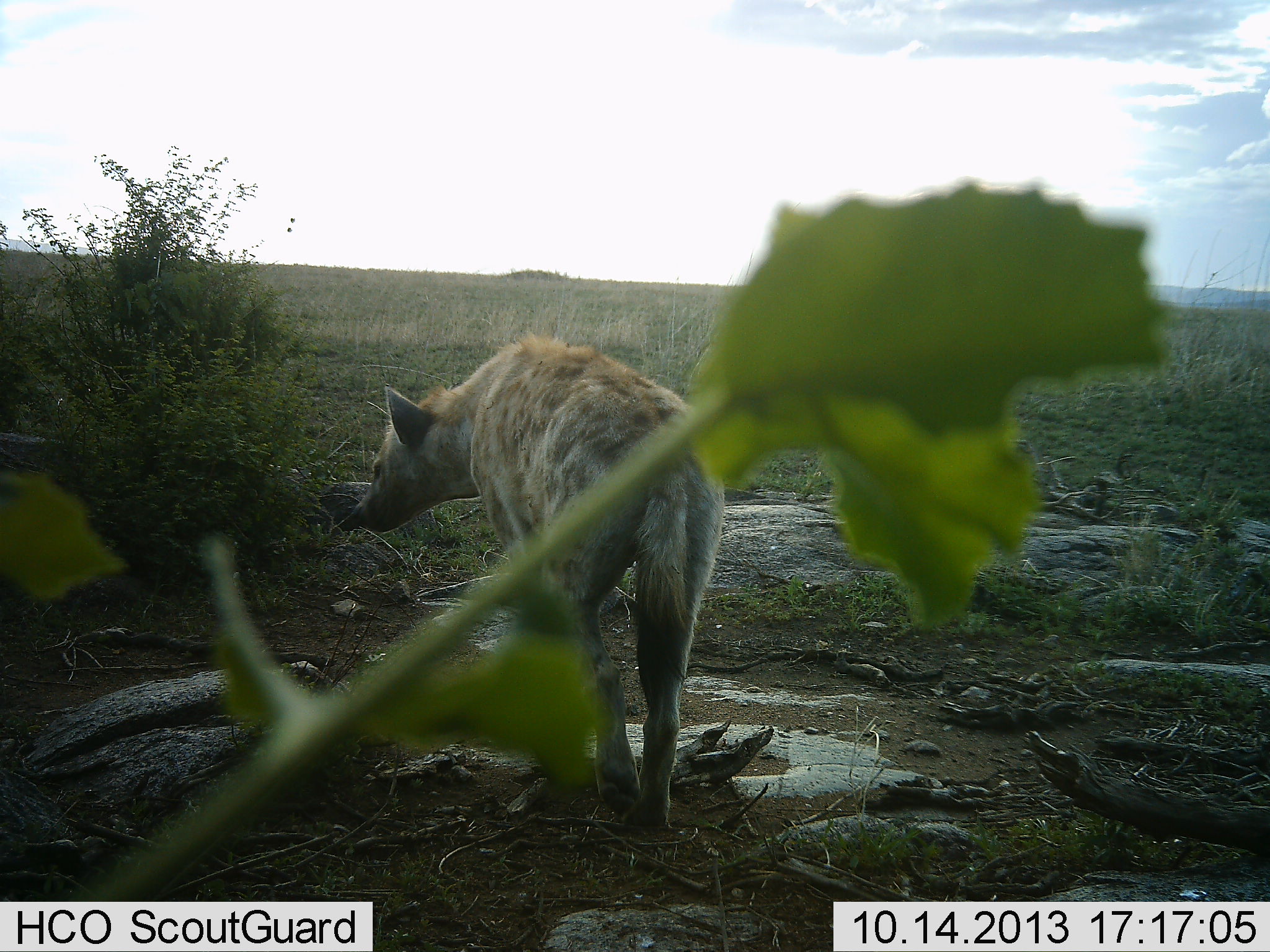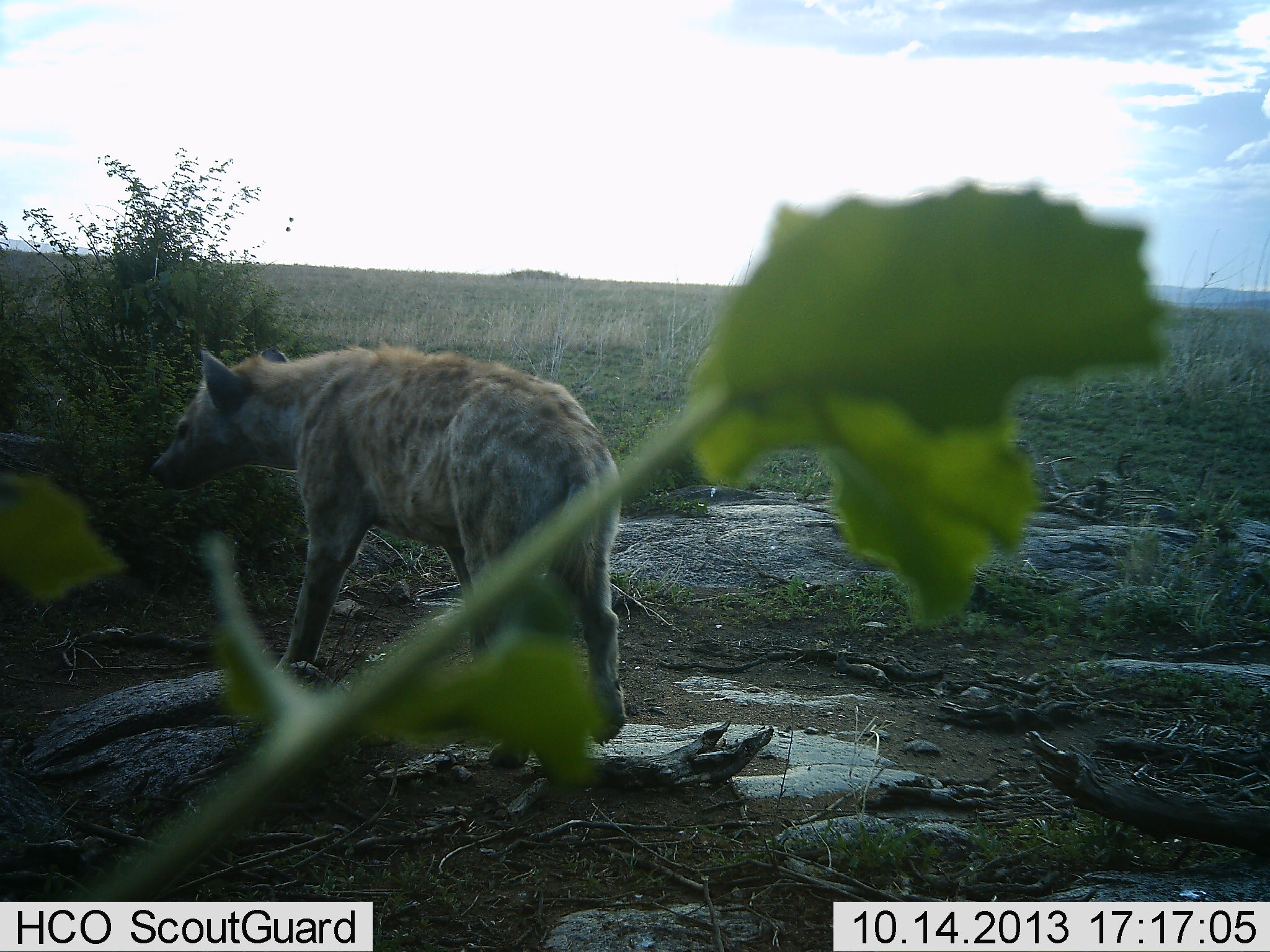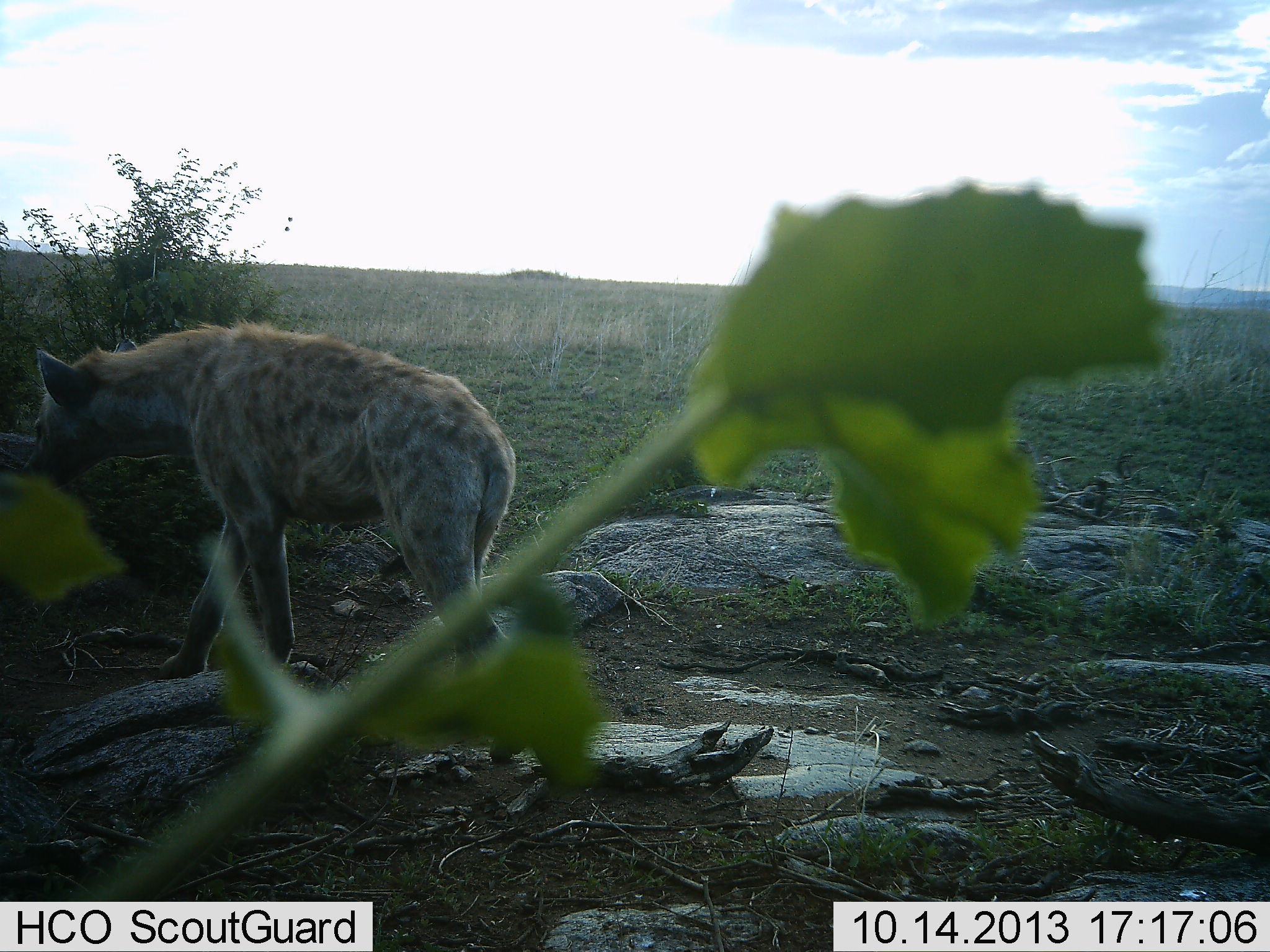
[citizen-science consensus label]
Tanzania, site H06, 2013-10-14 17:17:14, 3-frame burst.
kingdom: Animalia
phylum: Chordata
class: Mammalia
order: Carnivora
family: Hyaenidae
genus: Crocuta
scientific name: Crocuta crocuta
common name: spotted hyena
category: hyenaspotted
Hyenaspotted (spotted hyena) (Crocuta crocuta), count 1. Behavior (volunteer vote fractions): standing 19%, resting 0%, moving 93%, interacting 0%. Young present (vote fraction): 0%. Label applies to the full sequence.